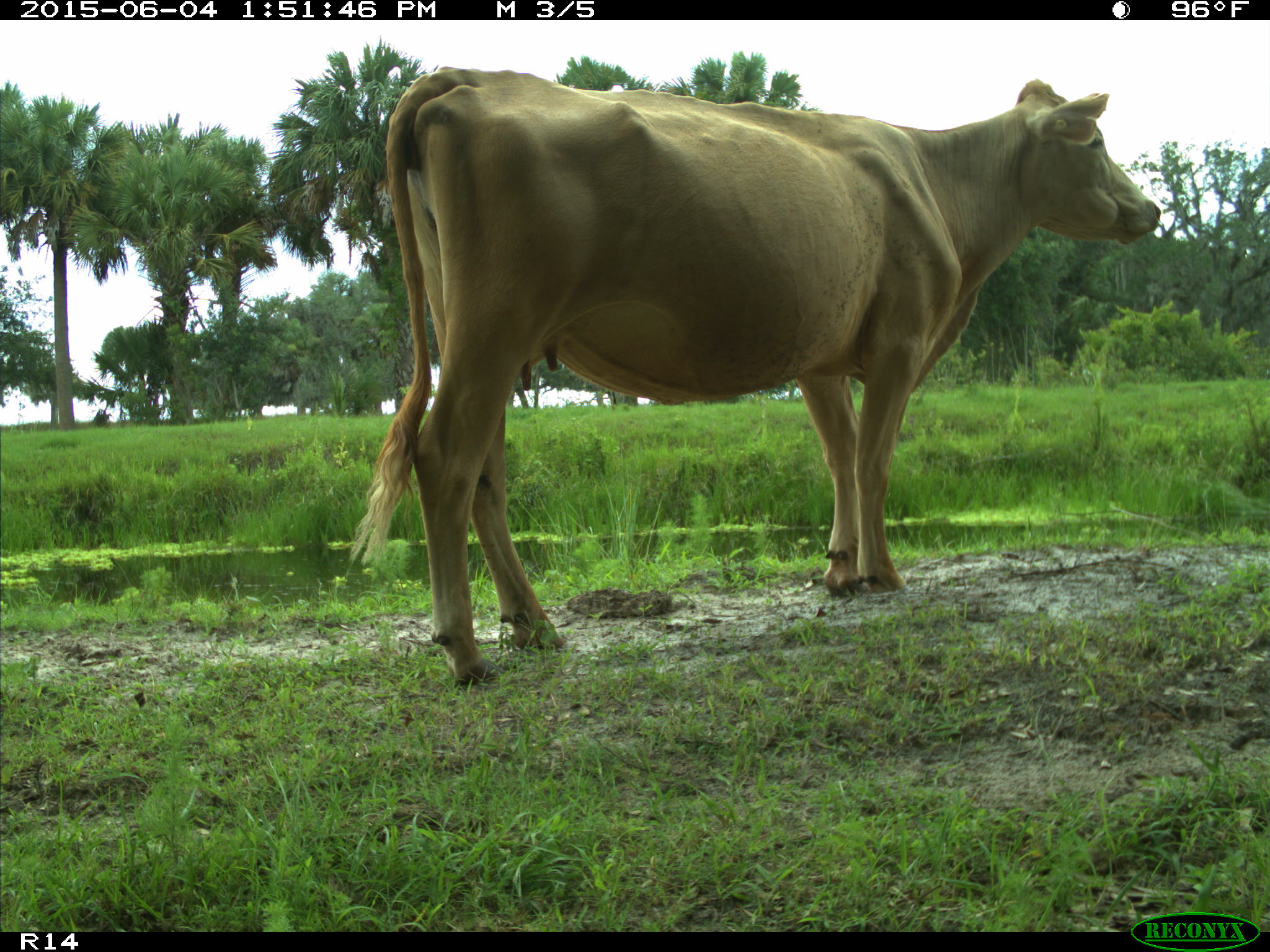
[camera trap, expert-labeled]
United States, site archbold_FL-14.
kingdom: Animalia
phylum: Chordata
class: Mammalia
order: Artiodactyla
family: Bovidae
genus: Bos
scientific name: Bos taurus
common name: domestic cow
Bos taurus (domestic cow).